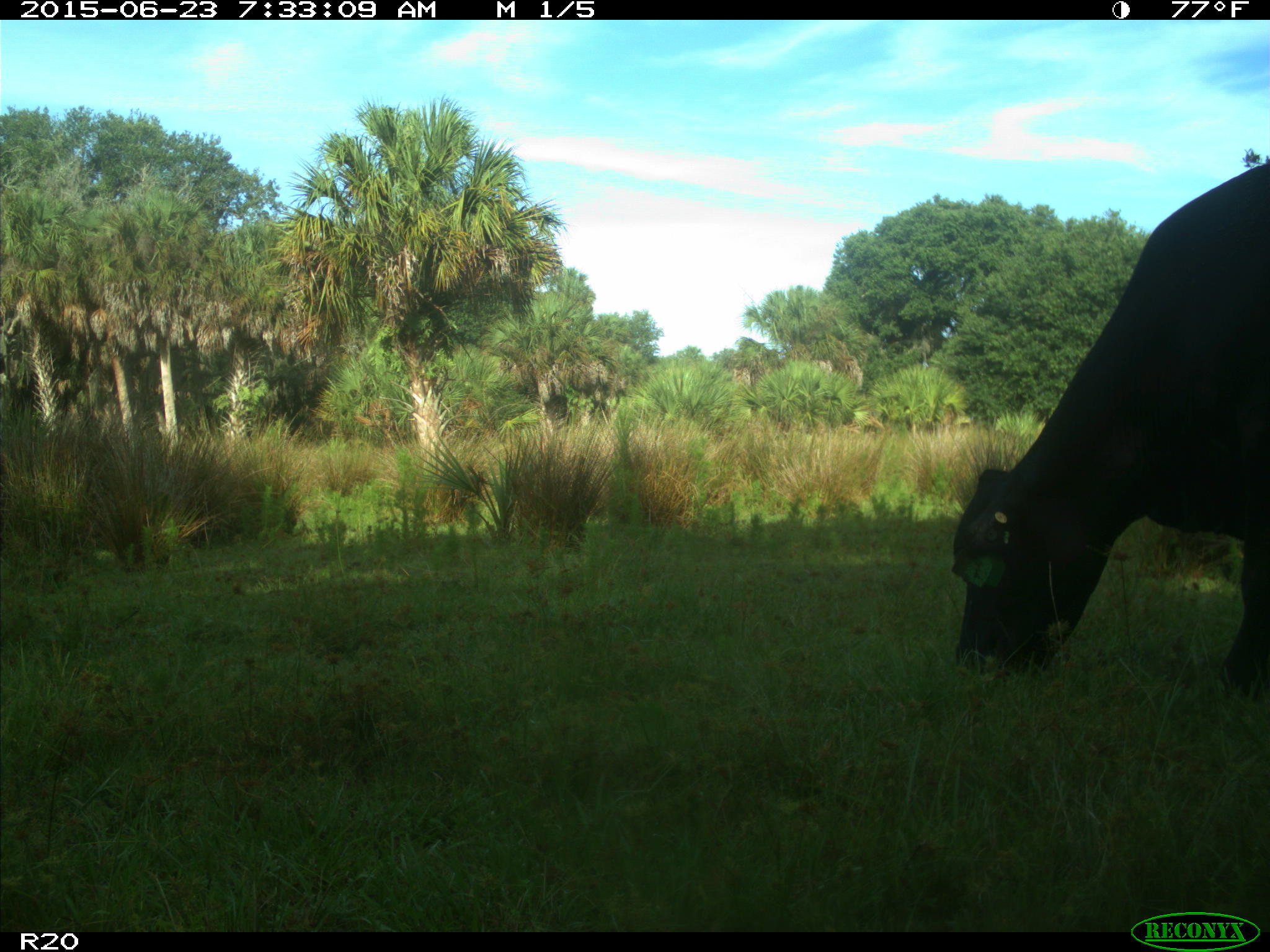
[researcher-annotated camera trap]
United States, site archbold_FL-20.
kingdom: Animalia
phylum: Chordata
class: Mammalia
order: Artiodactyla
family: Bovidae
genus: Bos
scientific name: Bos taurus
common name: domestic cow